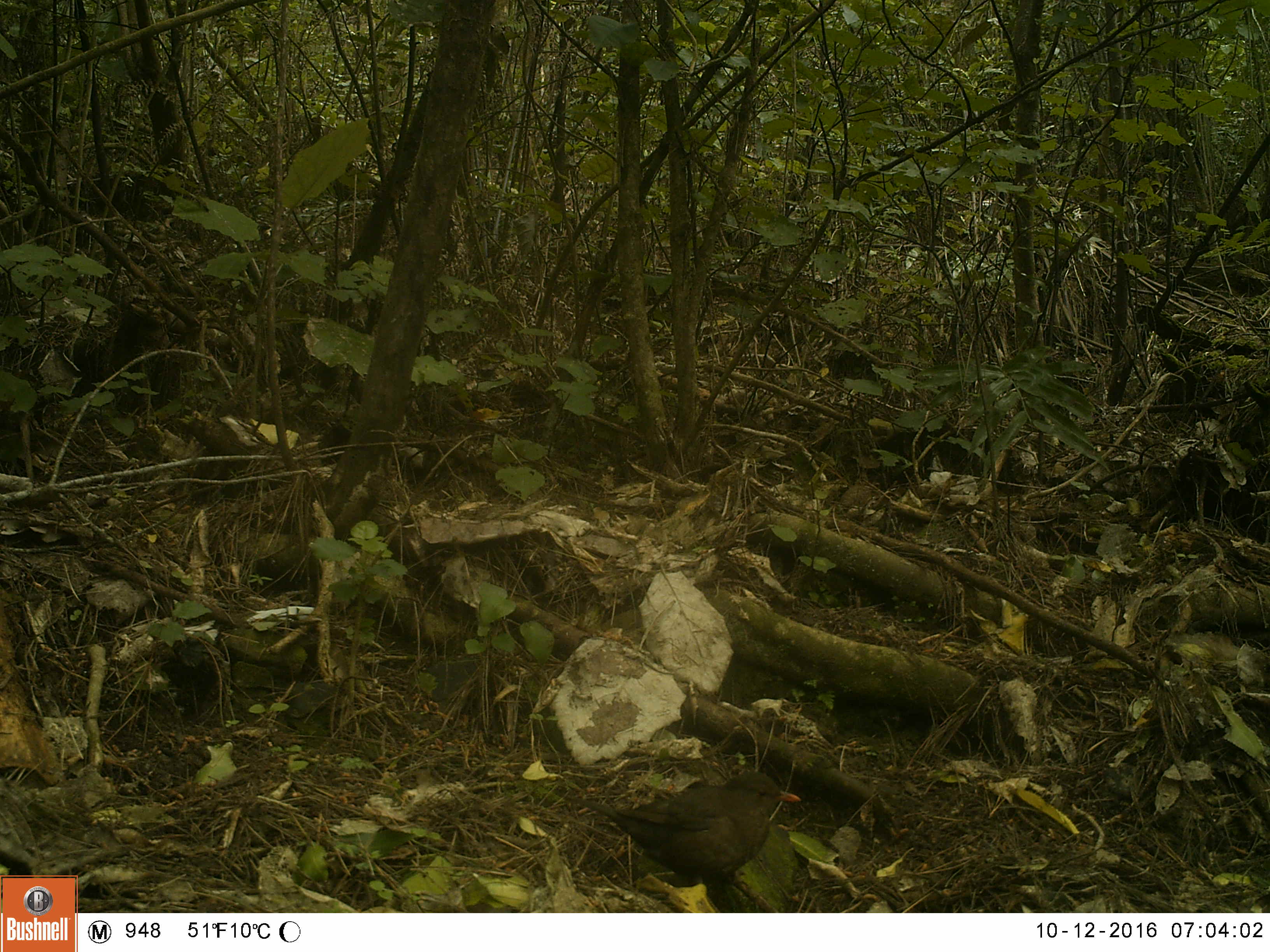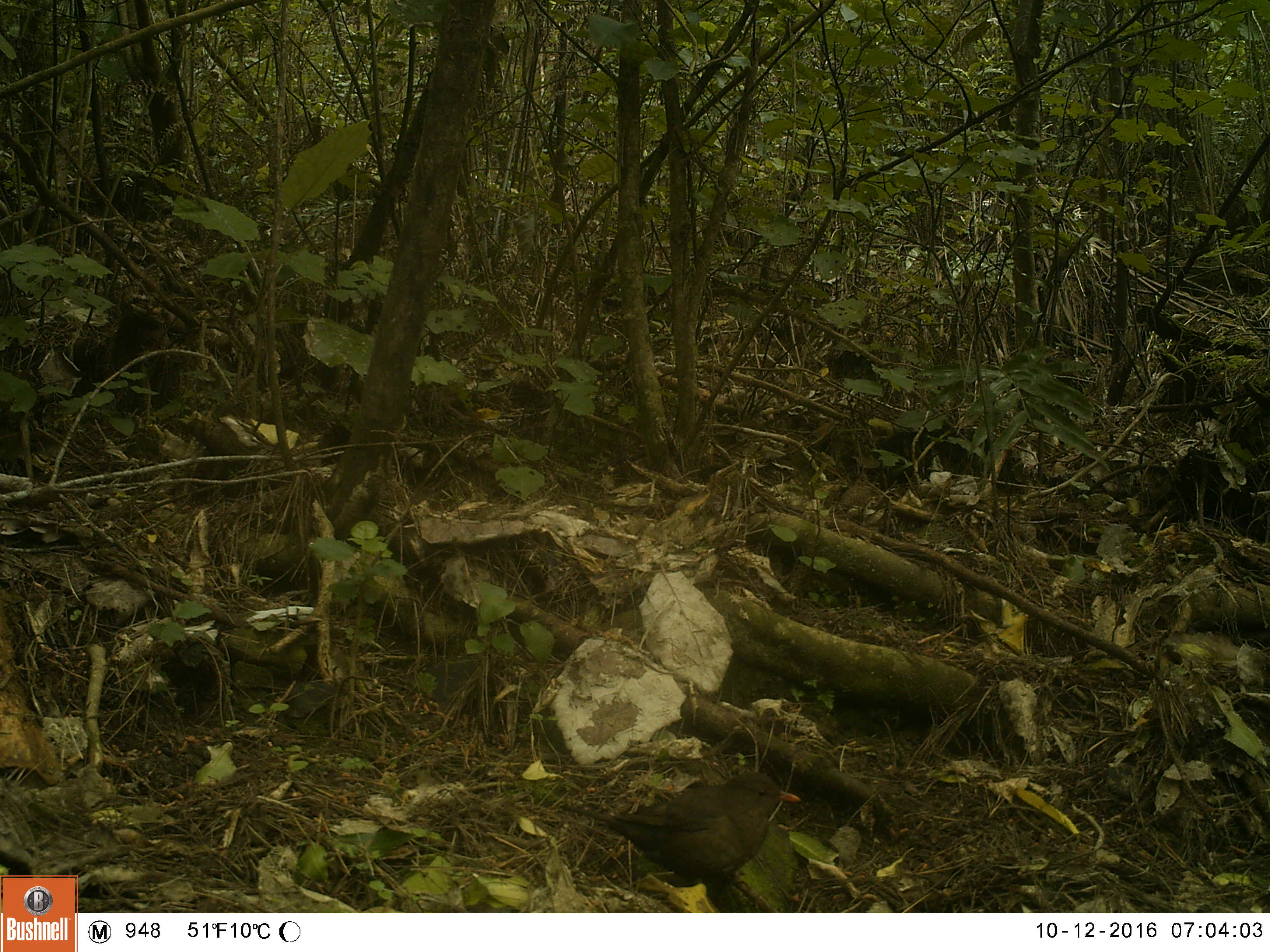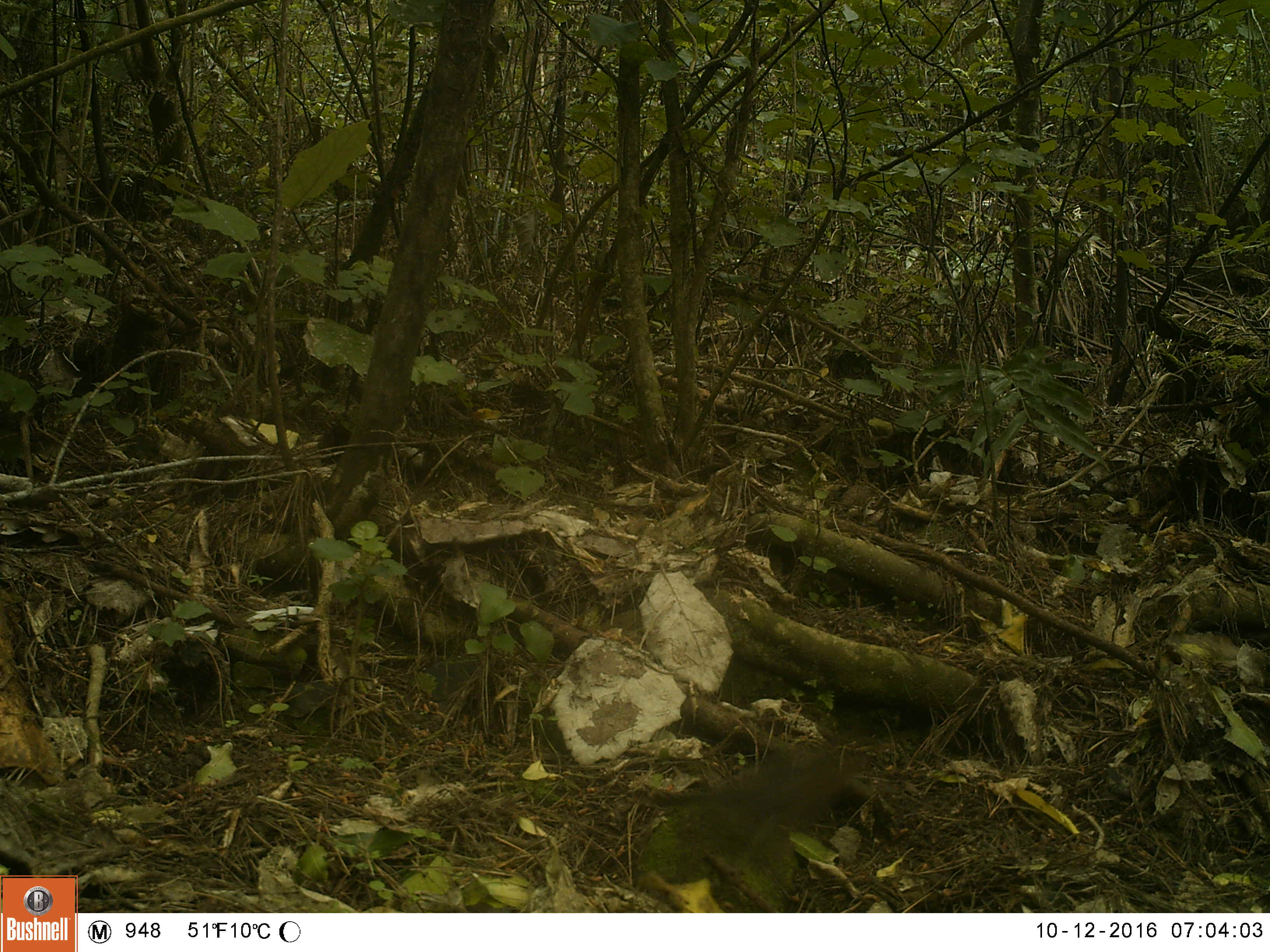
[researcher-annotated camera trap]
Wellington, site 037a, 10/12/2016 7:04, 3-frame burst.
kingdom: Animalia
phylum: Chordata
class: Aves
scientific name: Aves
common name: bird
Bird (Aves).